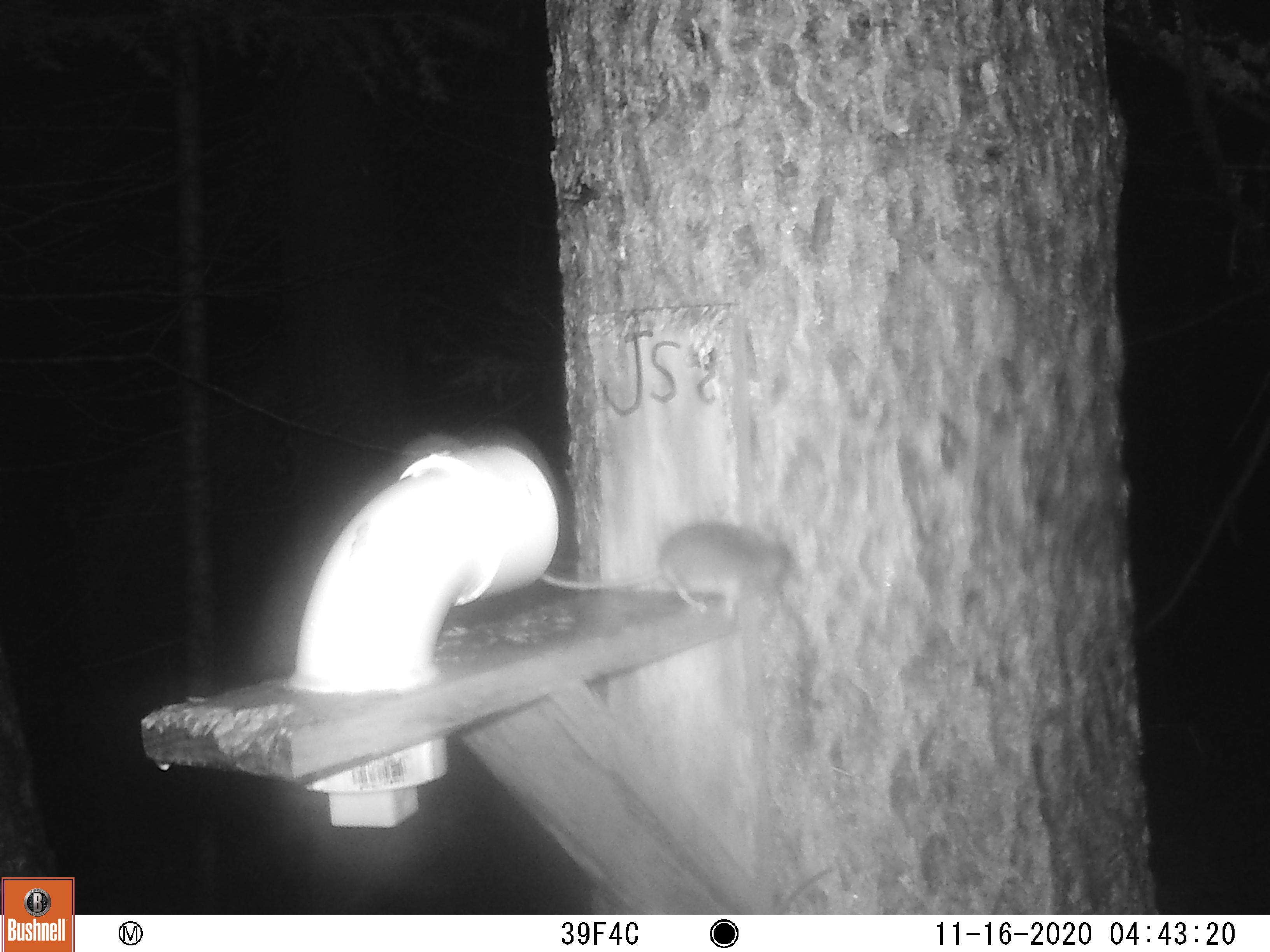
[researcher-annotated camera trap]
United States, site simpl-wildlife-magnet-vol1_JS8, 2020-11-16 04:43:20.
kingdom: Animalia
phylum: Chordata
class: Mammalia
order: Rodentia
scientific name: Rodentia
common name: mouse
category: mouse sp.